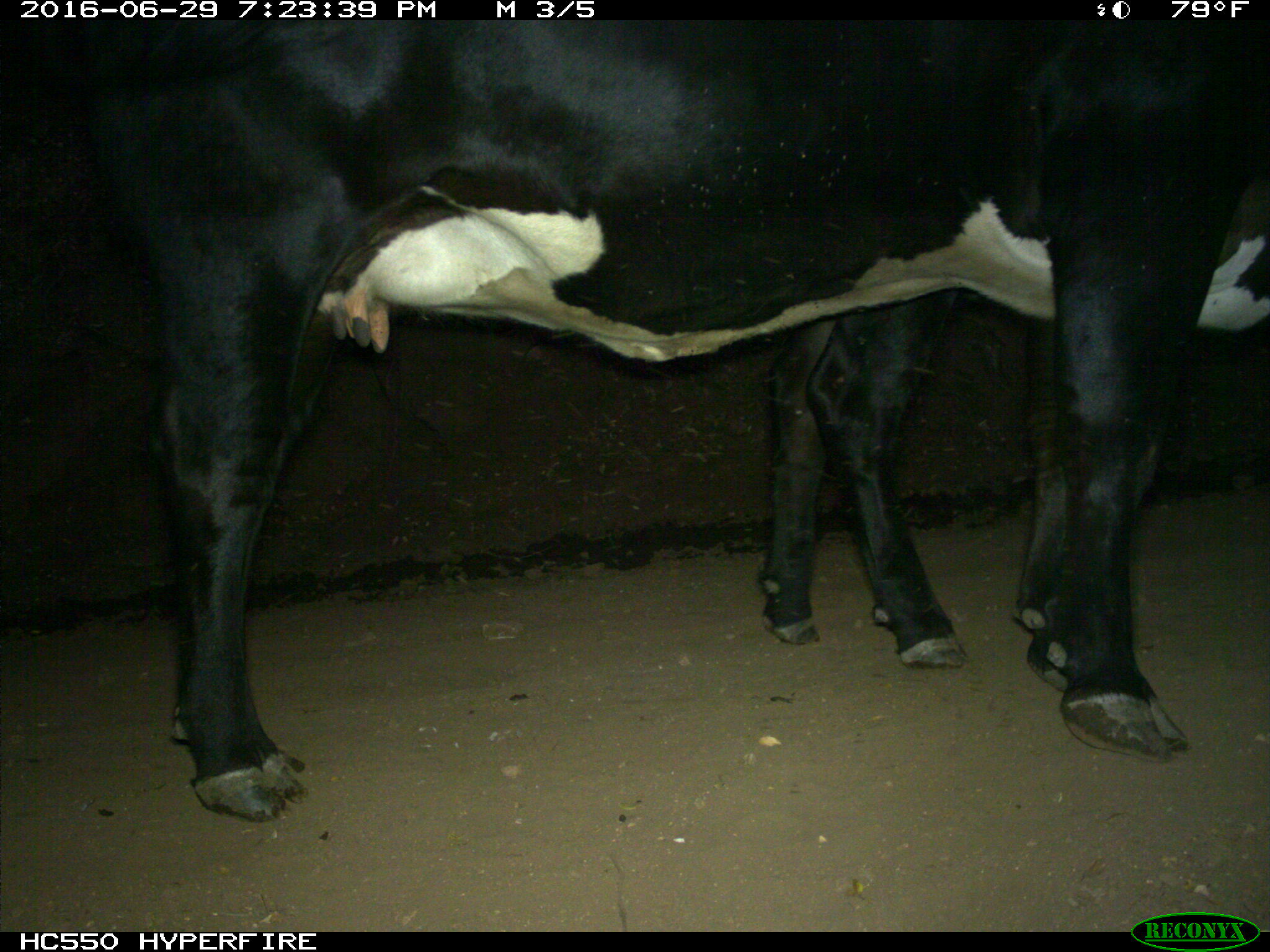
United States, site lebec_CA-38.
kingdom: Animalia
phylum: Chordata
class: Mammalia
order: Artiodactyla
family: Bovidae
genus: Bos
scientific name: Bos taurus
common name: domestic cow